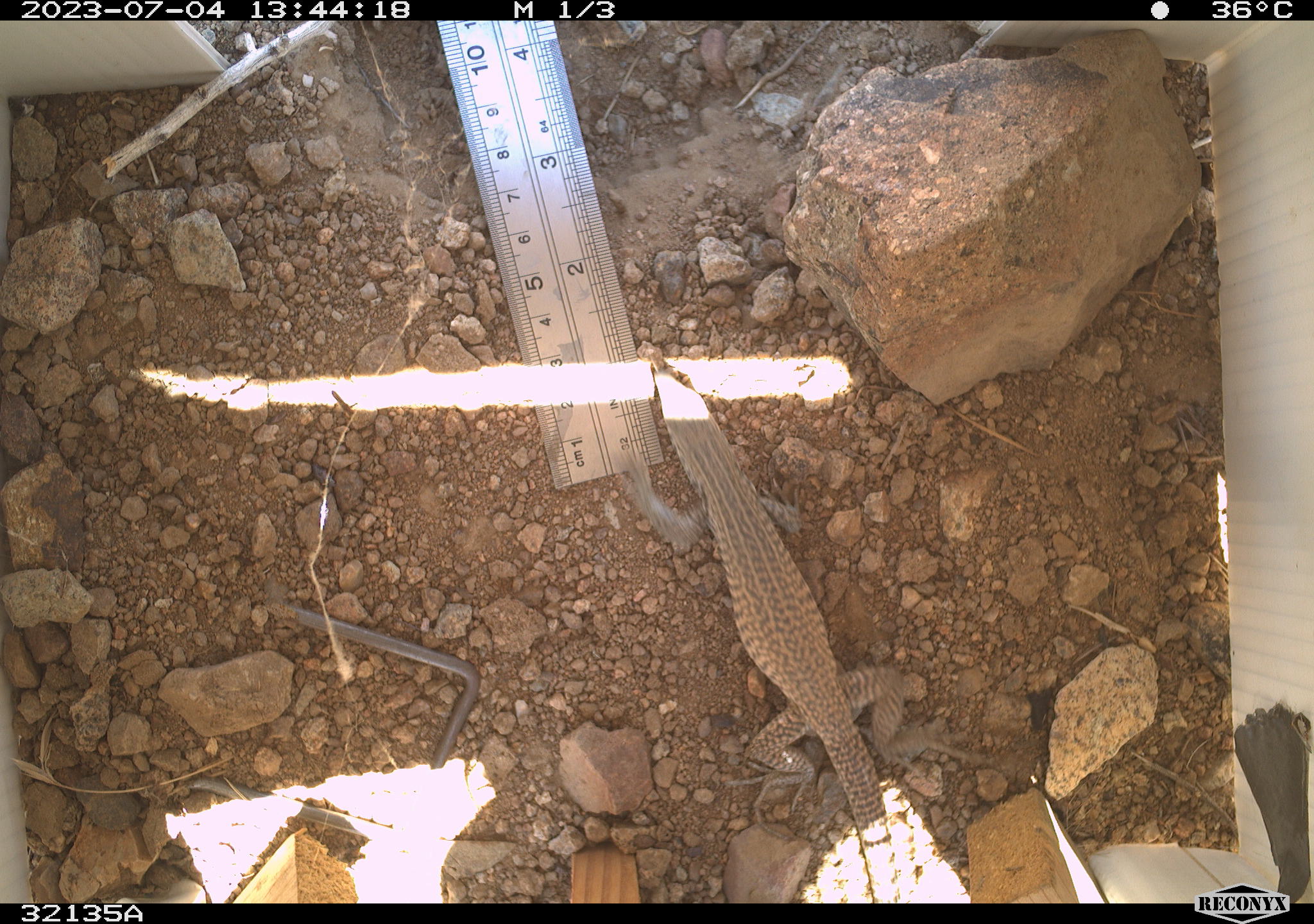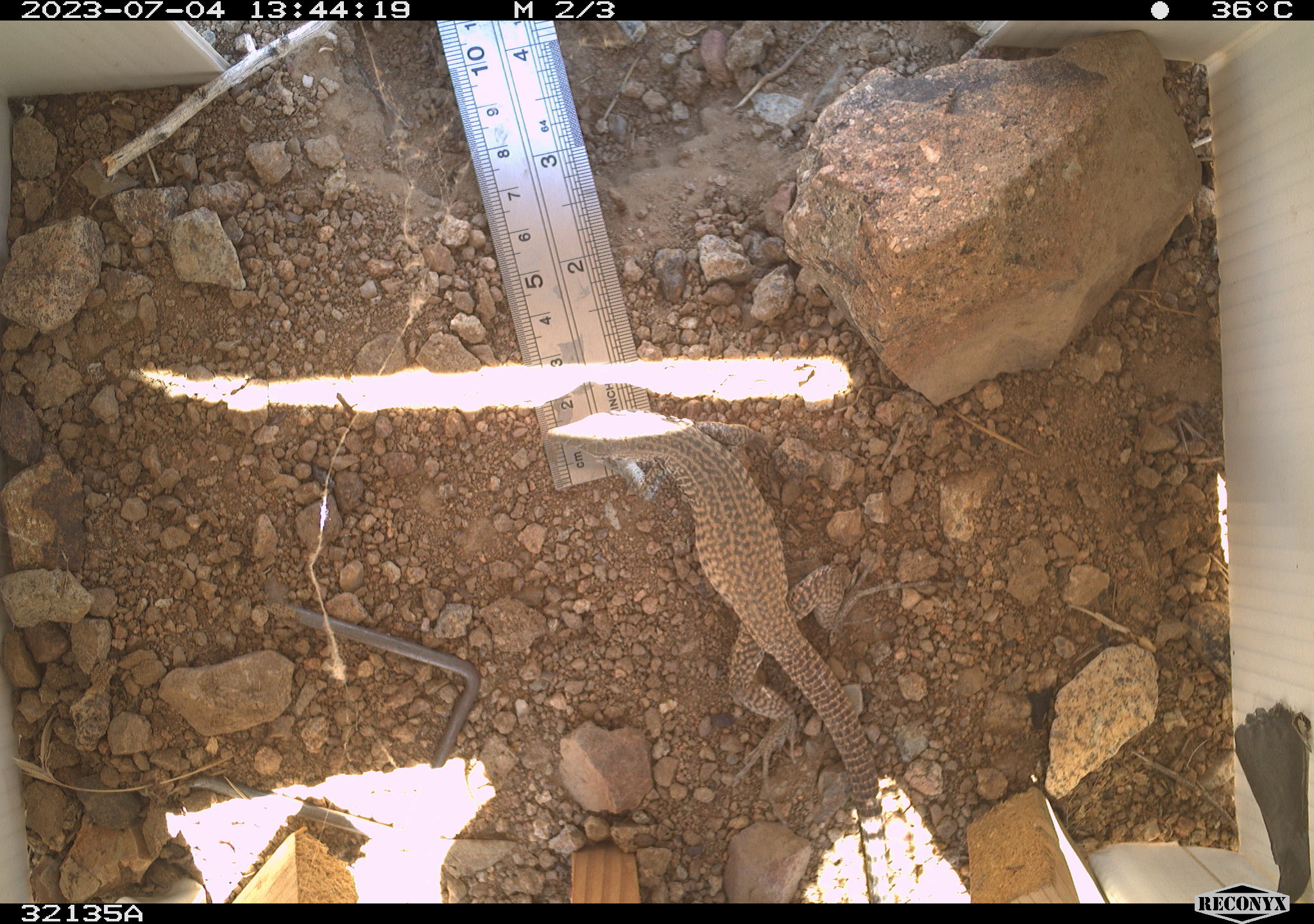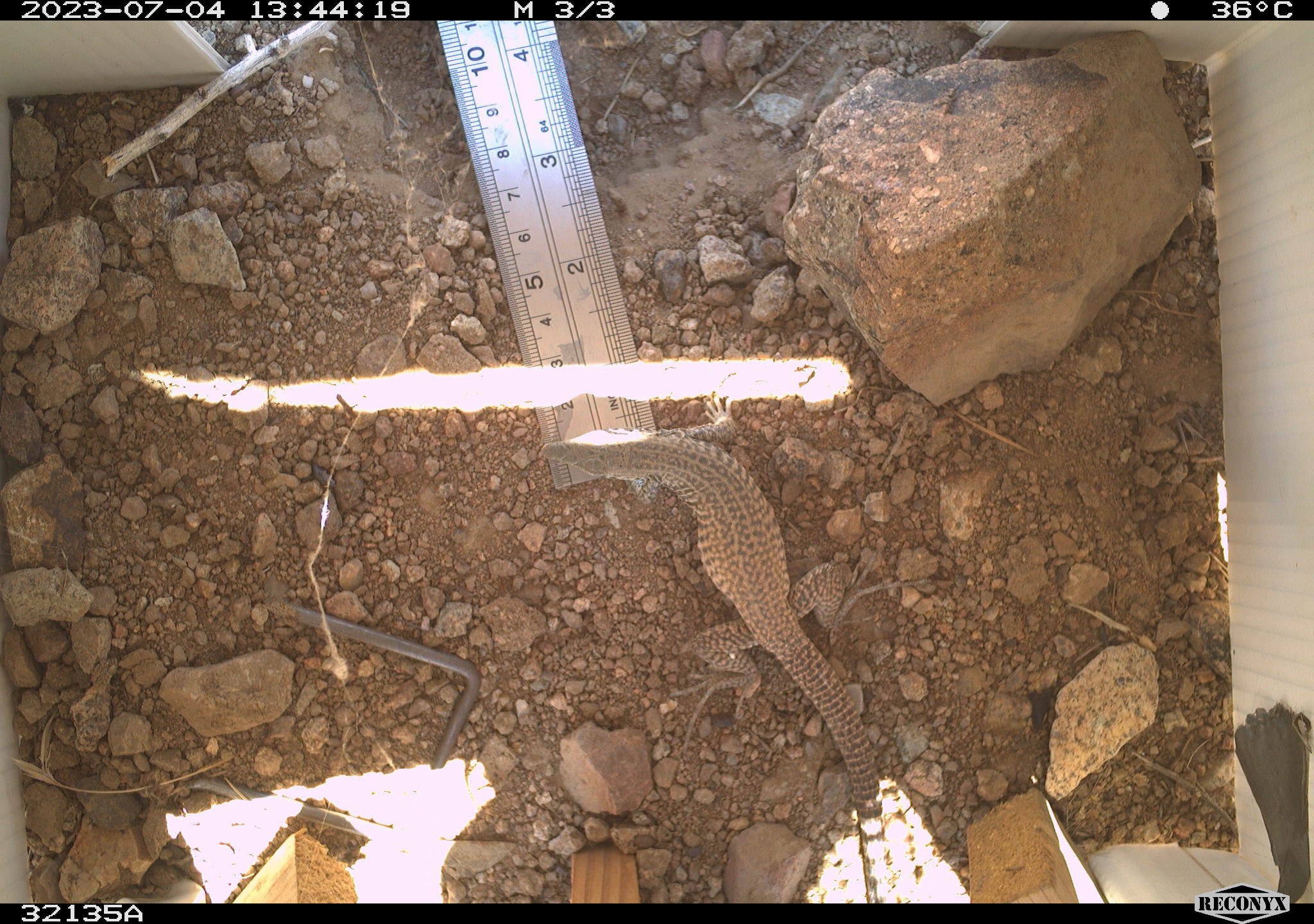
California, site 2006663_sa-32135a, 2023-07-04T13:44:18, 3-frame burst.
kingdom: Animalia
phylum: Chordata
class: Reptilia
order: Squamata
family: Teiidae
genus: Aspidoscelis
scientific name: Aspidoscelis tigris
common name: western whiptail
Western whiptail (Aspidoscelis tigris).